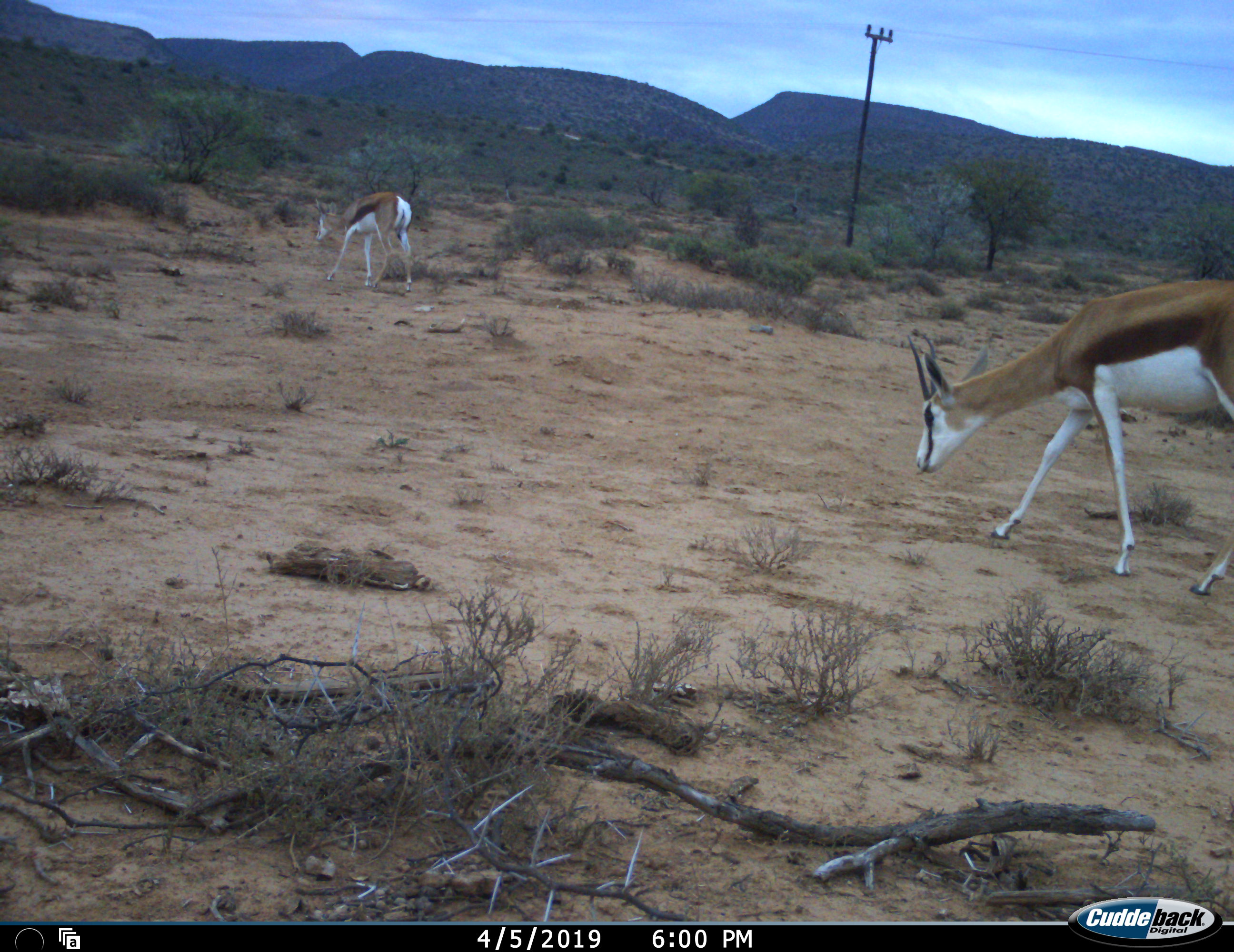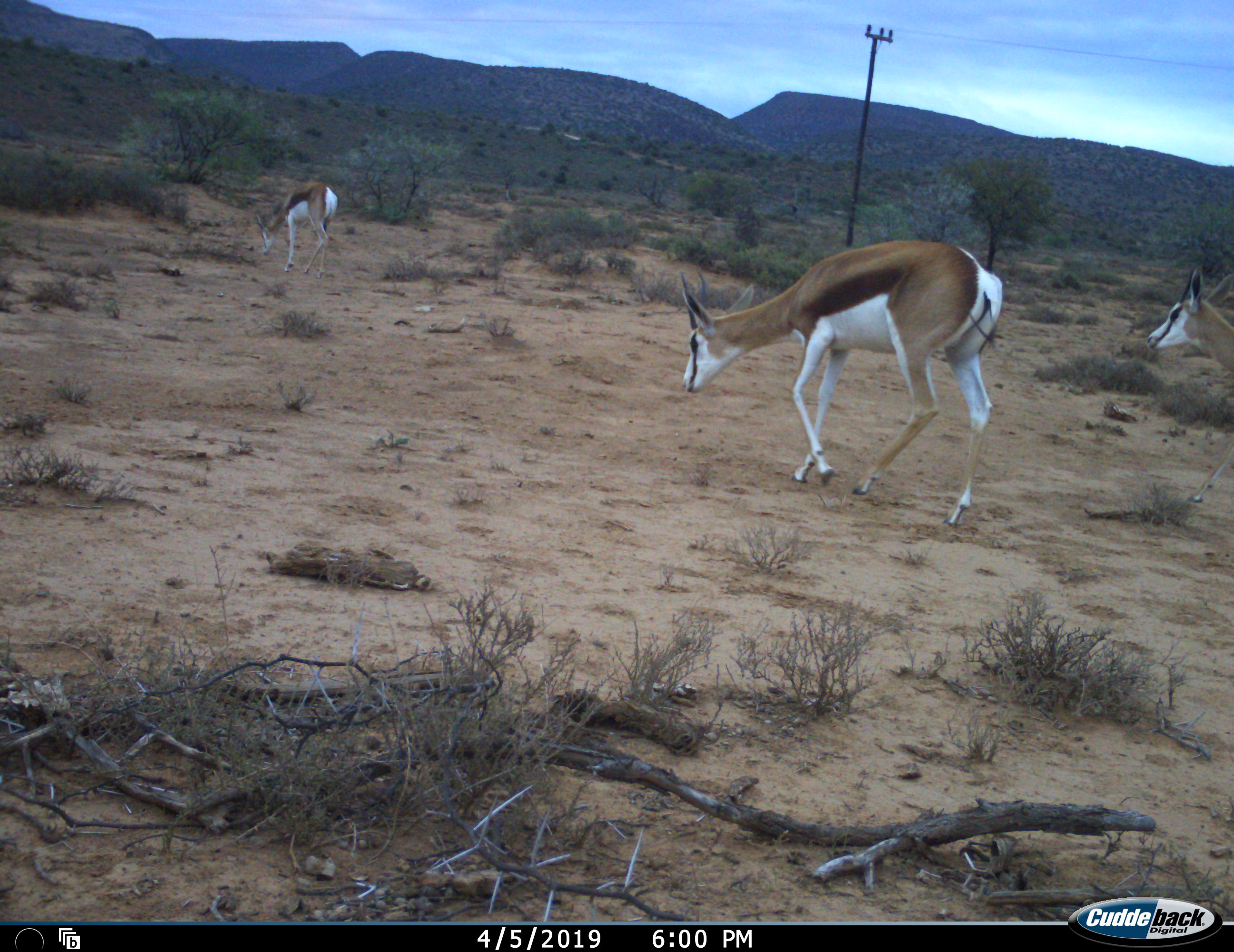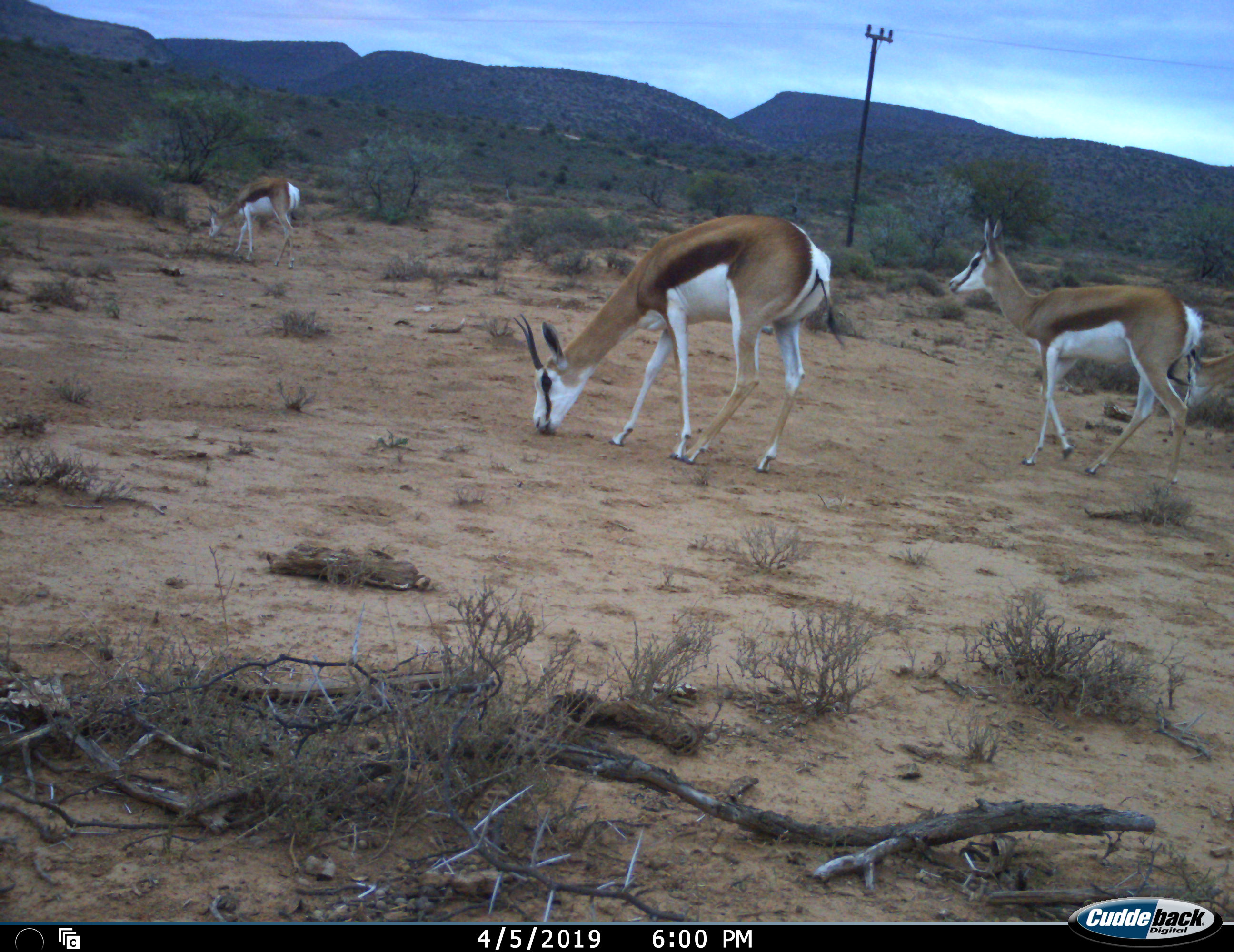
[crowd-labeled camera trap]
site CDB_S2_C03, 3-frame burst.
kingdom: Animalia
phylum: Chordata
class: Mammalia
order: Artiodactyla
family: Bovidae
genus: Antidorcas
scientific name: Antidorcas marsupialis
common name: springbok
Springbok (Antidorcas marsupialis), count 3. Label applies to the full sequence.